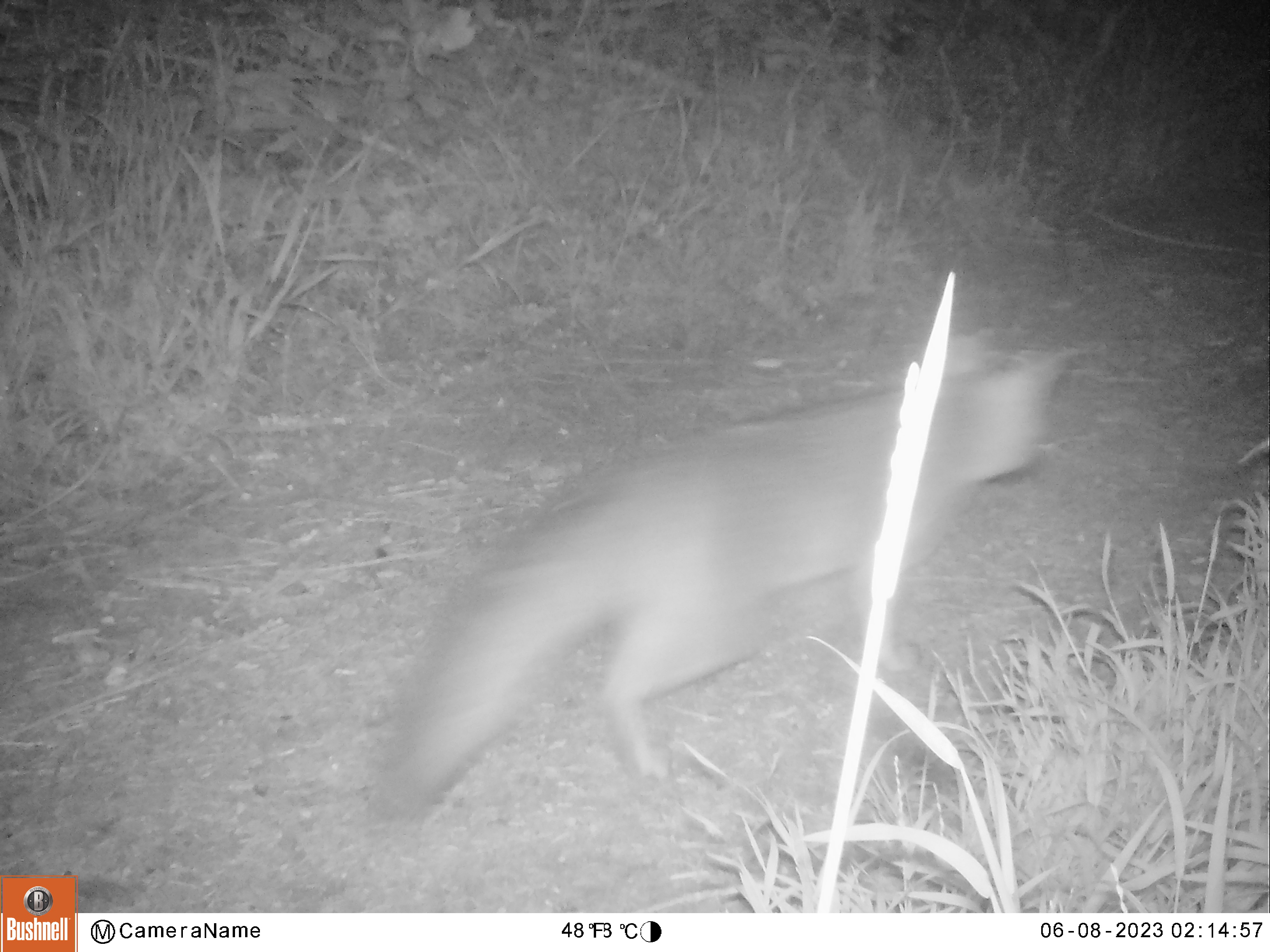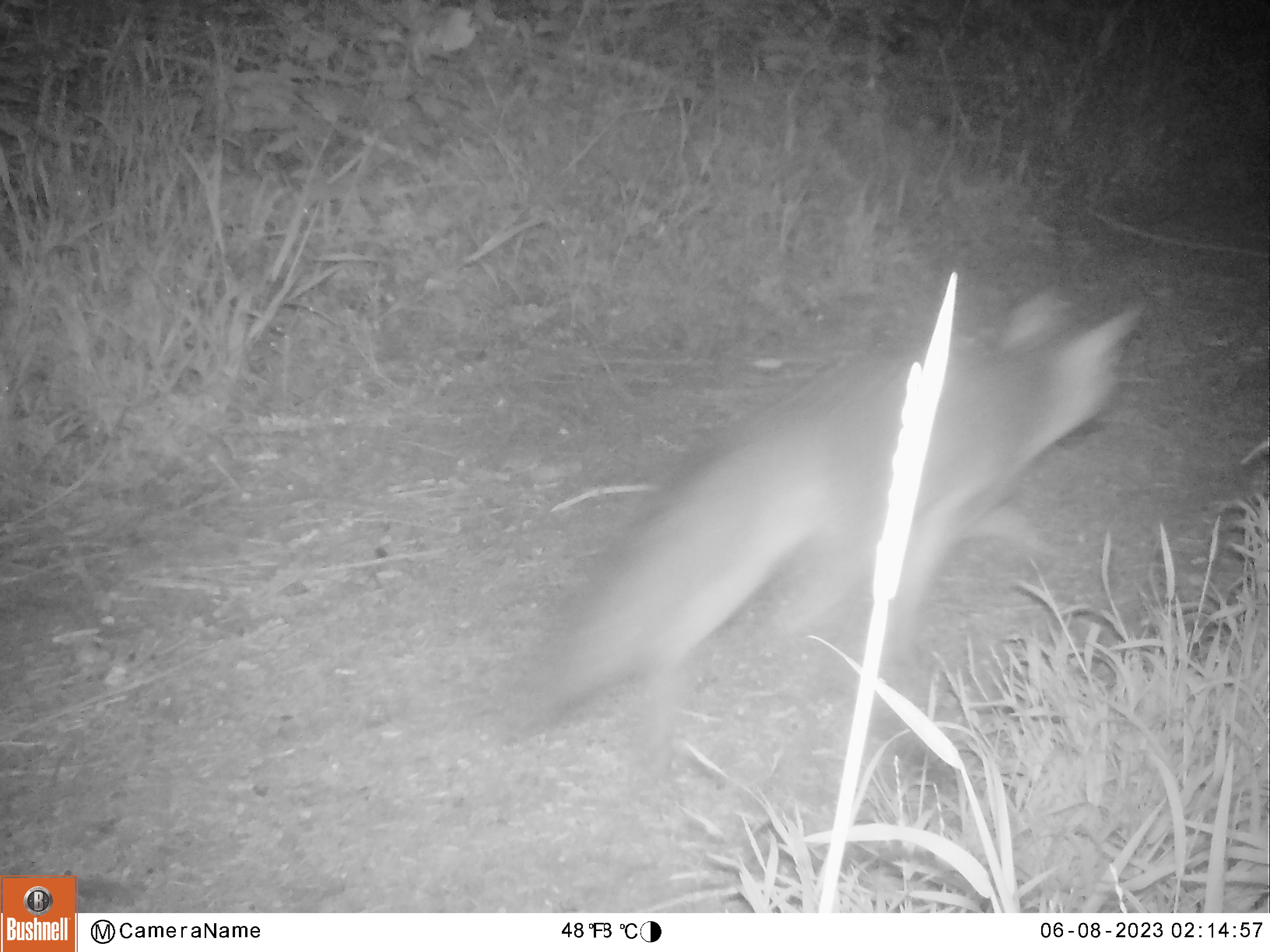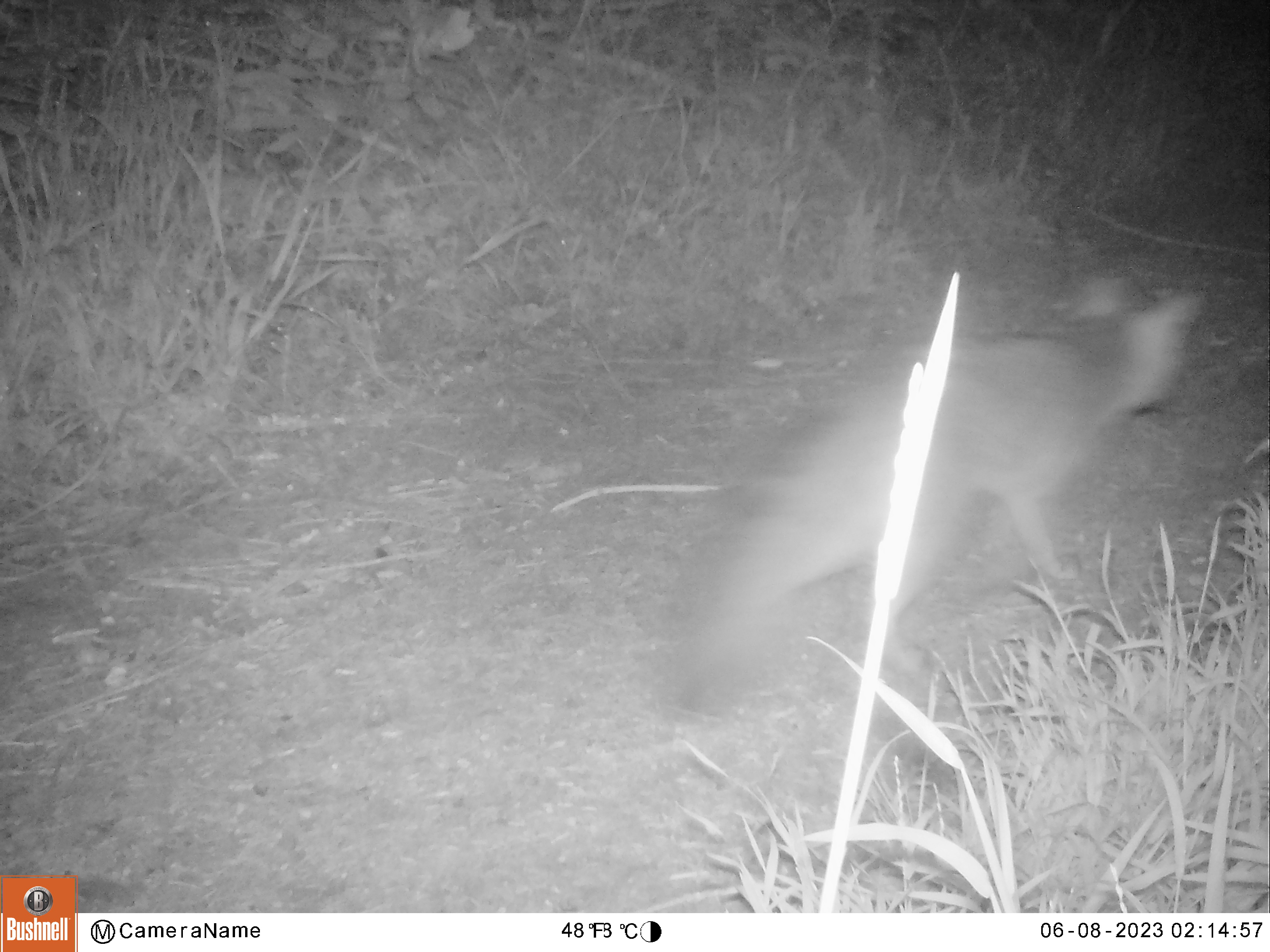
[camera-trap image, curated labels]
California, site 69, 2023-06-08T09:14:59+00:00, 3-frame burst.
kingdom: Animalia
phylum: Chordata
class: Mammalia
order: Carnivora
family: Canidae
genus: Urocyon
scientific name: Urocyon cinereoargenteus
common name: gray fox